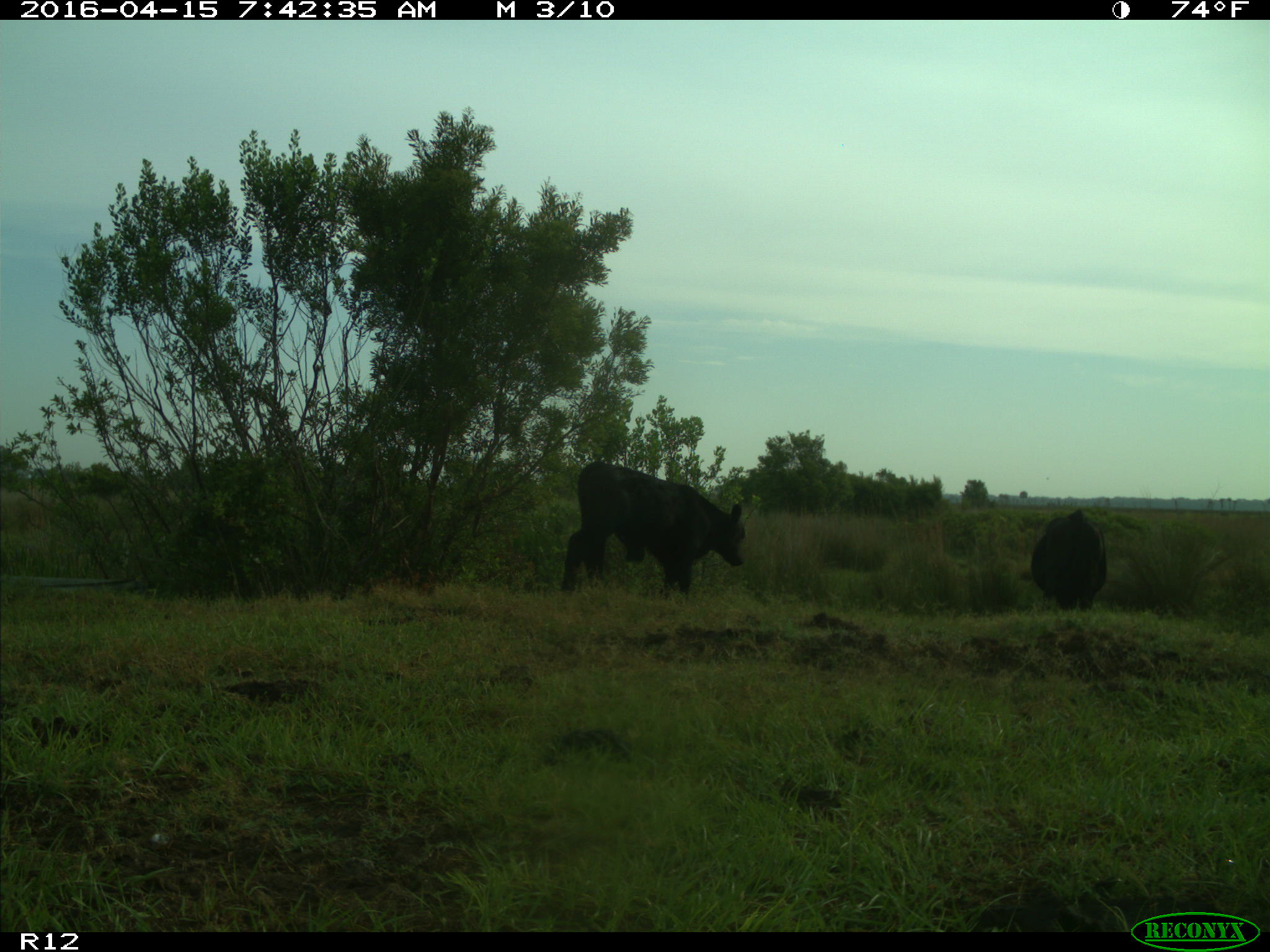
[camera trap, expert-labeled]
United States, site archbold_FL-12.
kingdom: Animalia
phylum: Chordata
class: Mammalia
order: Artiodactyla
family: Bovidae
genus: Bos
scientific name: Bos taurus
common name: domestic cow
Bos taurus (domestic cow).